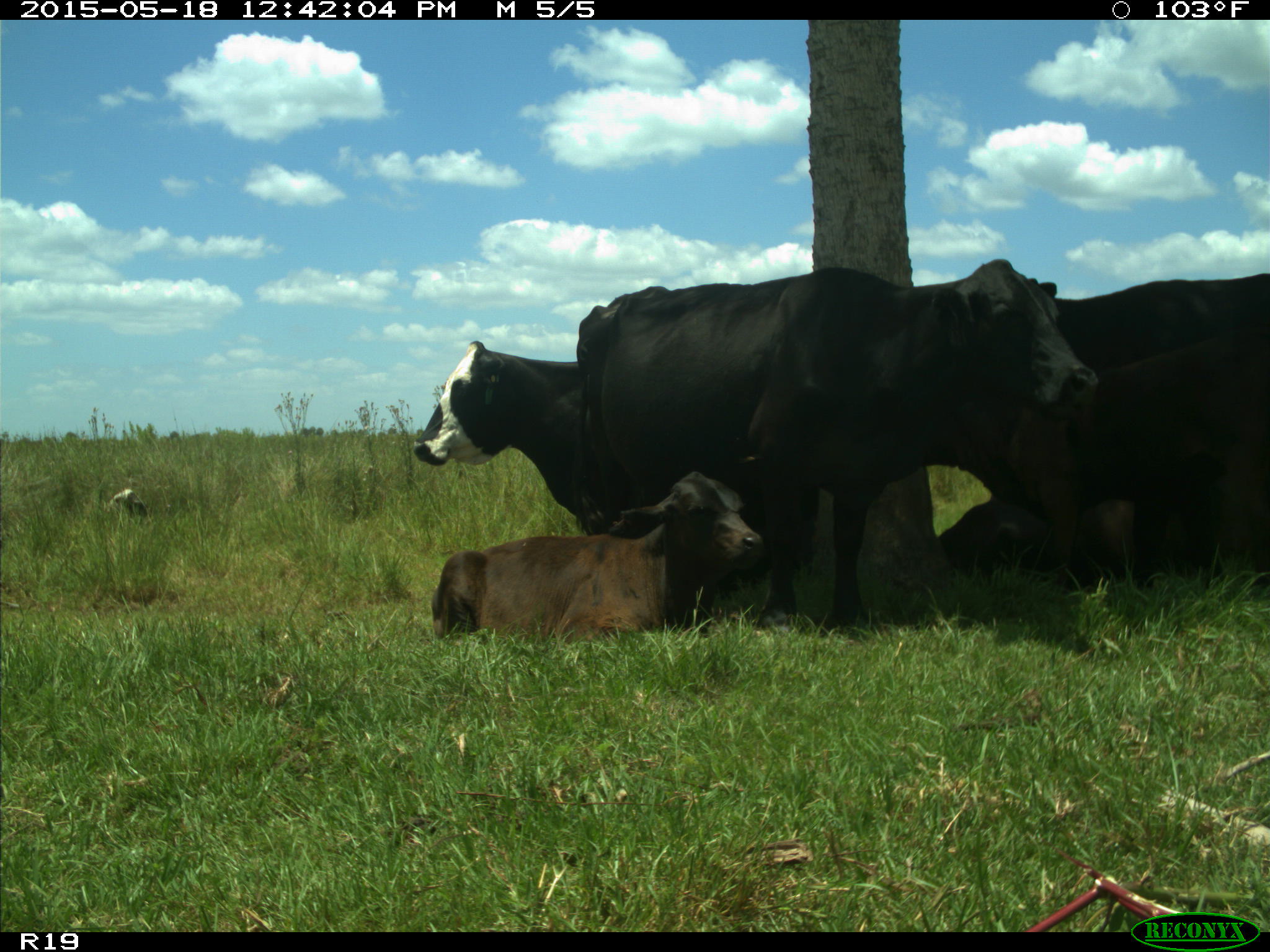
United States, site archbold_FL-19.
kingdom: Animalia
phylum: Chordata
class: Mammalia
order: Artiodactyla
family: Bovidae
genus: Bos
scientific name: Bos taurus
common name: domestic cow